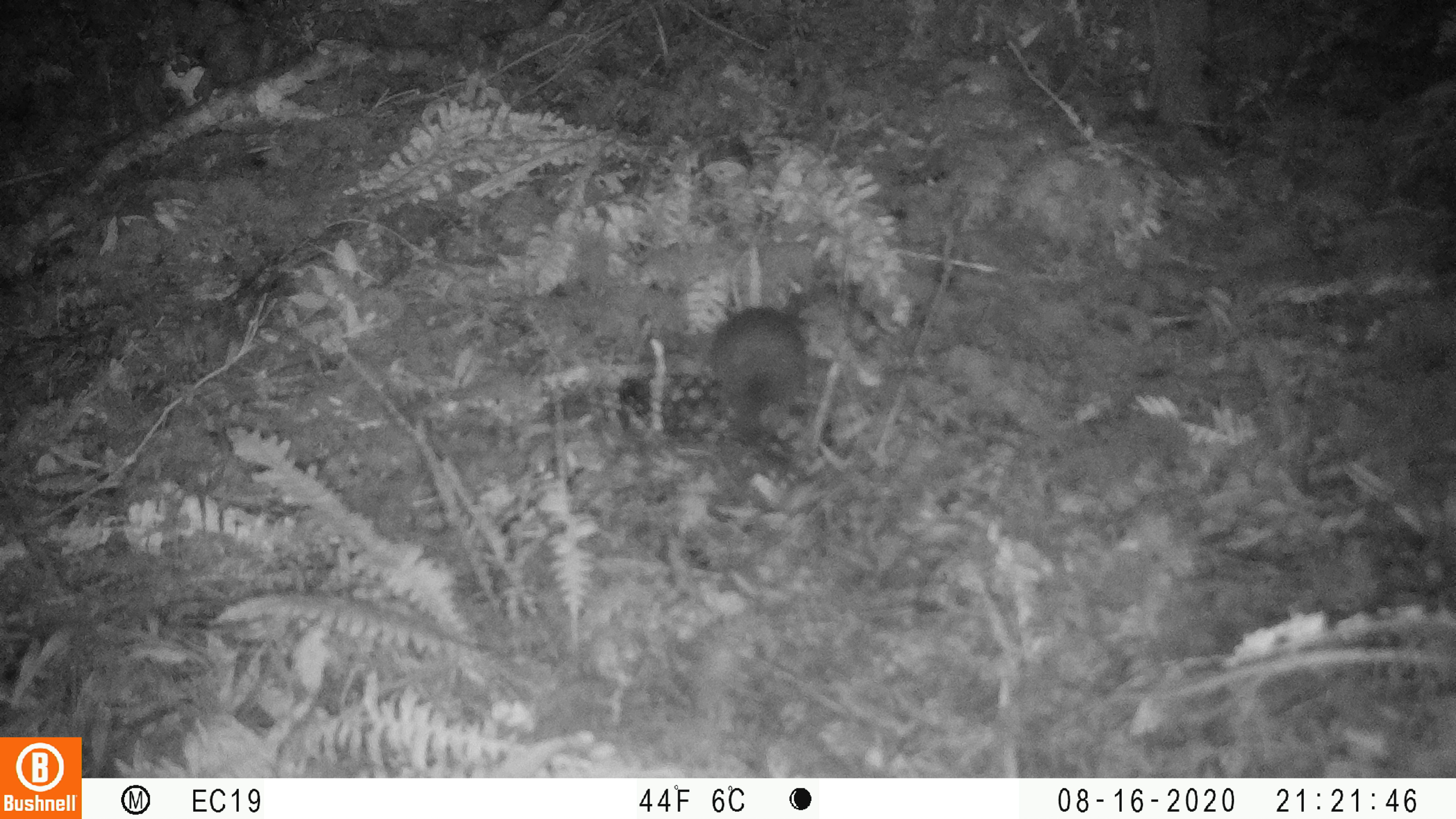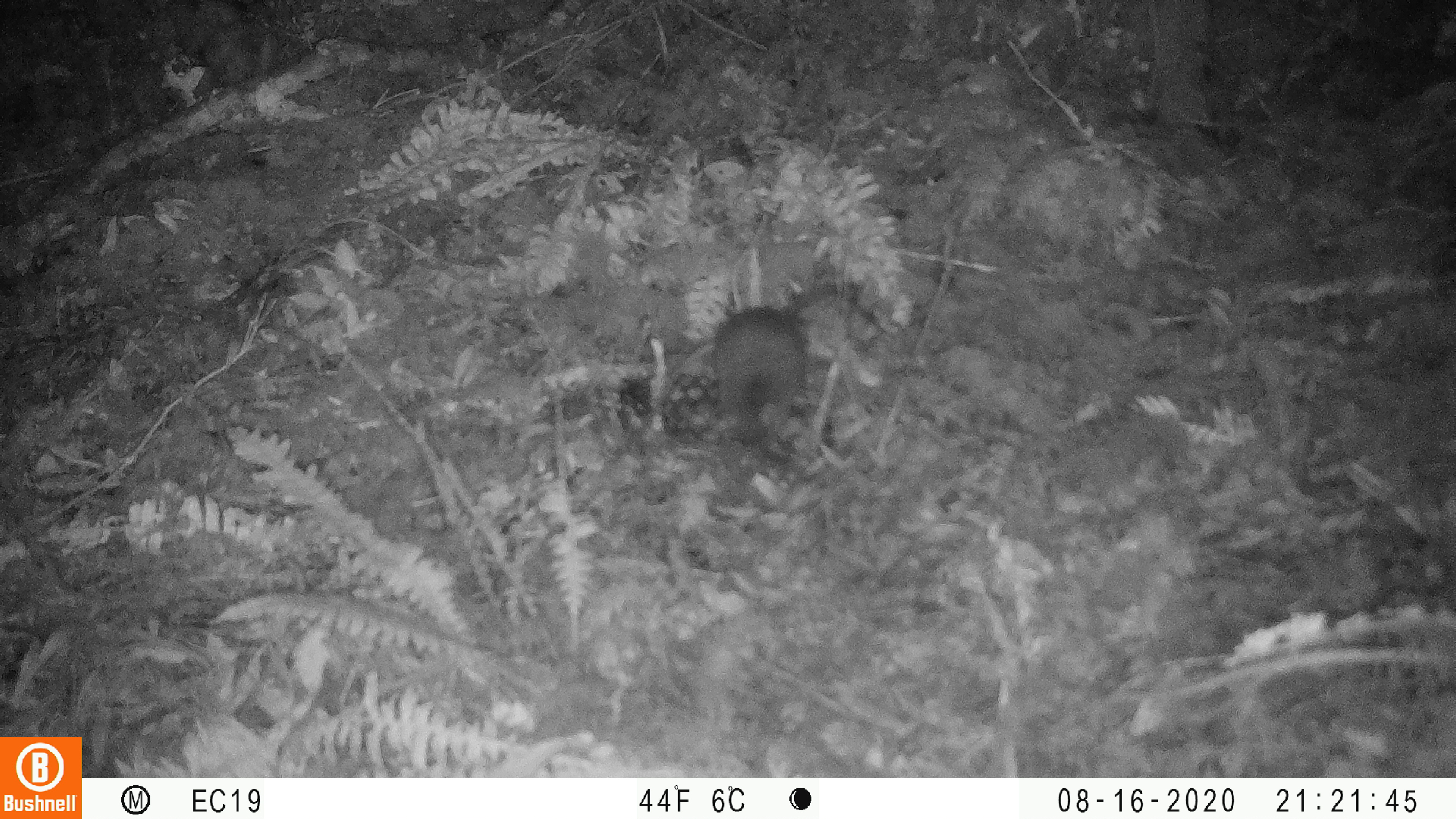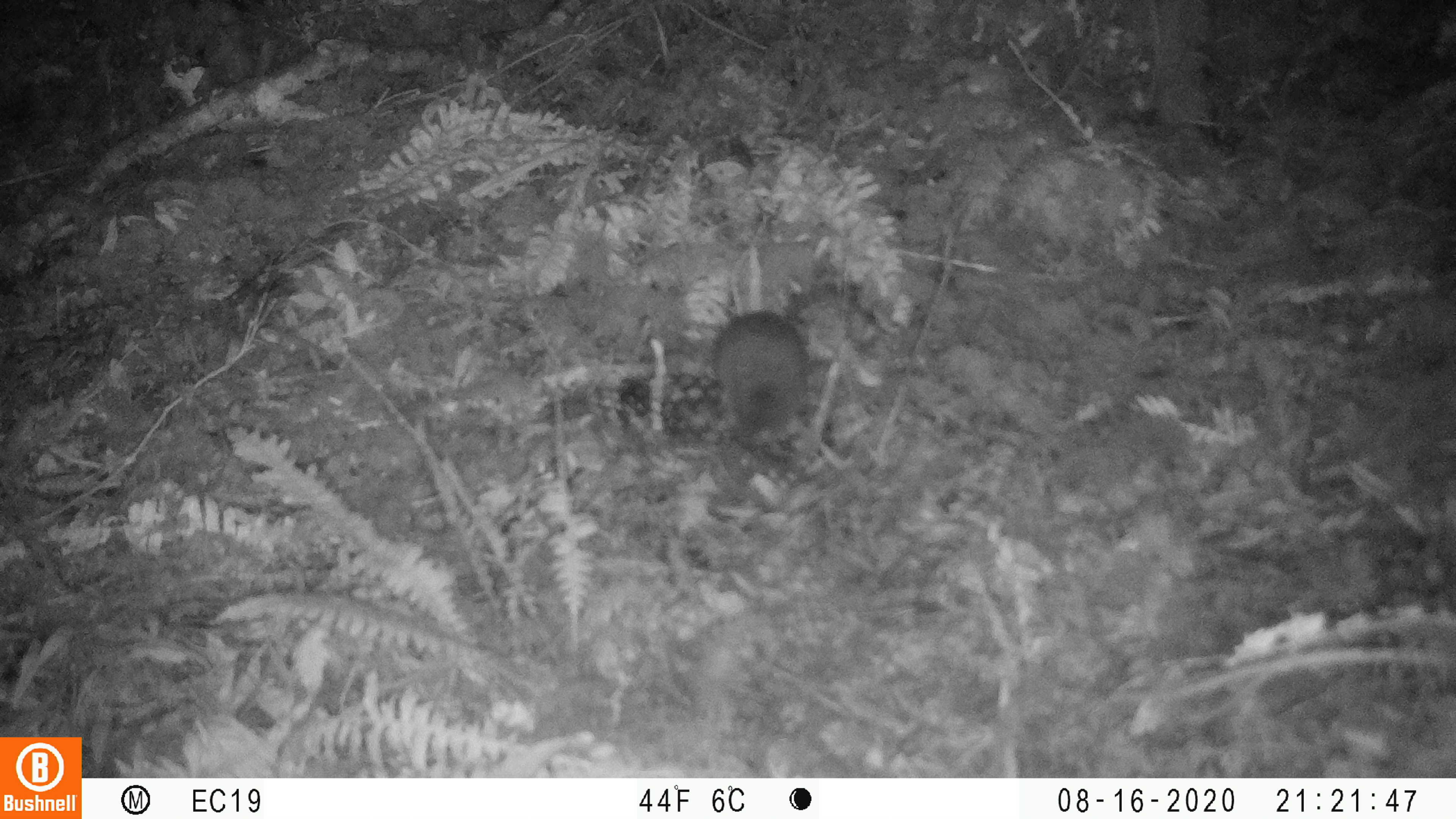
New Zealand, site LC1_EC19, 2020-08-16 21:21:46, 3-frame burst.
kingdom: Animalia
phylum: Chordata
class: Mammalia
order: Rodentia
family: Muridae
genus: Rattus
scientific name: Rattus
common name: rat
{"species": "rat (Rattus)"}